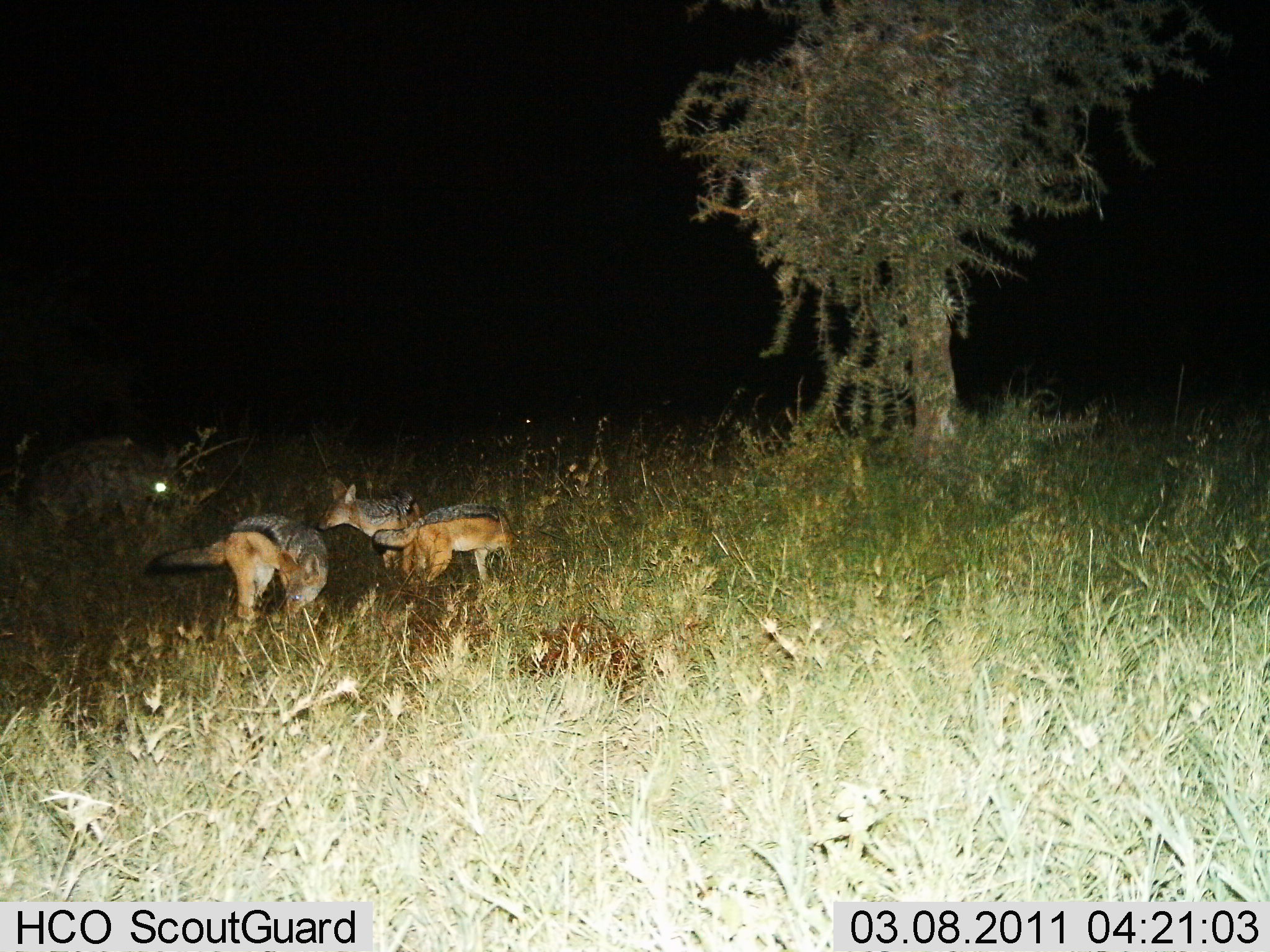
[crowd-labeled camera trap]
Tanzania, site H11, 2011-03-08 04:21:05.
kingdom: Animalia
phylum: Chordata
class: Mammalia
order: Carnivora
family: Canidae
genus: Lupulella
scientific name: Lupulella mesomelas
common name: black-backed jackal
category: jackal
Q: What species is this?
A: Jackal (black-backed jackal) (Lupulella mesomelas).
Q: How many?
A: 3.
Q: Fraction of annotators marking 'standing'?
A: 69%.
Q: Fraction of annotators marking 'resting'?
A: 0%.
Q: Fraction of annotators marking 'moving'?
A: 31%.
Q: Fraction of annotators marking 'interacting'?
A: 15%.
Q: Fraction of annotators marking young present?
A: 0%.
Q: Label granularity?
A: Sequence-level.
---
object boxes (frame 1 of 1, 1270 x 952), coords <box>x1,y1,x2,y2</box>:
animal: <box>147,512,331,642</box>; <box>369,500,526,596</box>; <box>314,477,425,585</box>; <box>32,433,168,519</box>